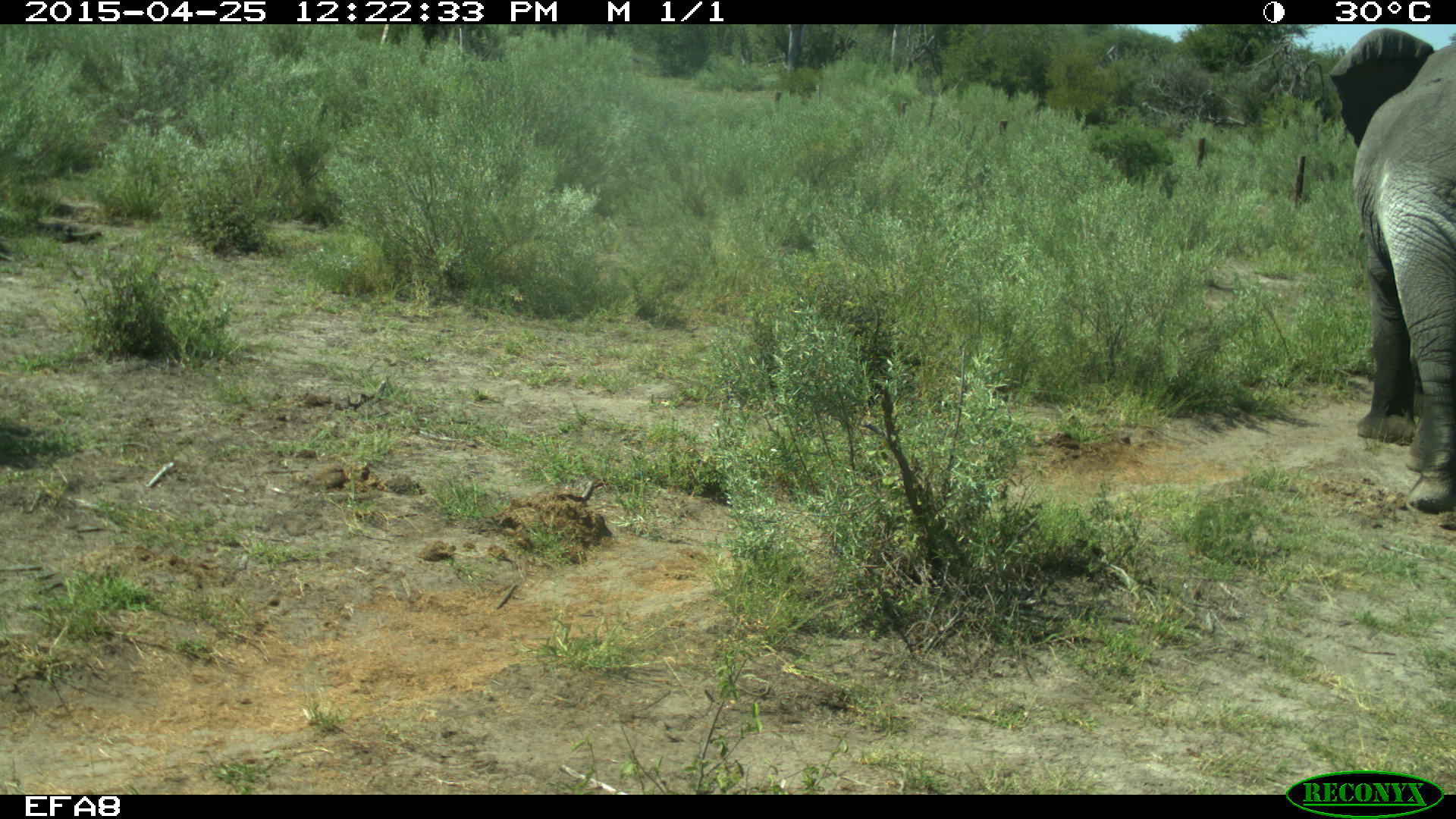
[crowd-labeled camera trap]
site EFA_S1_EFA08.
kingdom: Animalia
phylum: Chordata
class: Mammalia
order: Proboscidea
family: Elephantidae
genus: Loxodonta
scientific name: Loxodonta africana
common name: african bush elephant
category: elephant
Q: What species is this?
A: Elephant (african bush elephant) (Loxodonta africana).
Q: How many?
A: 1.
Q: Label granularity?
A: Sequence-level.